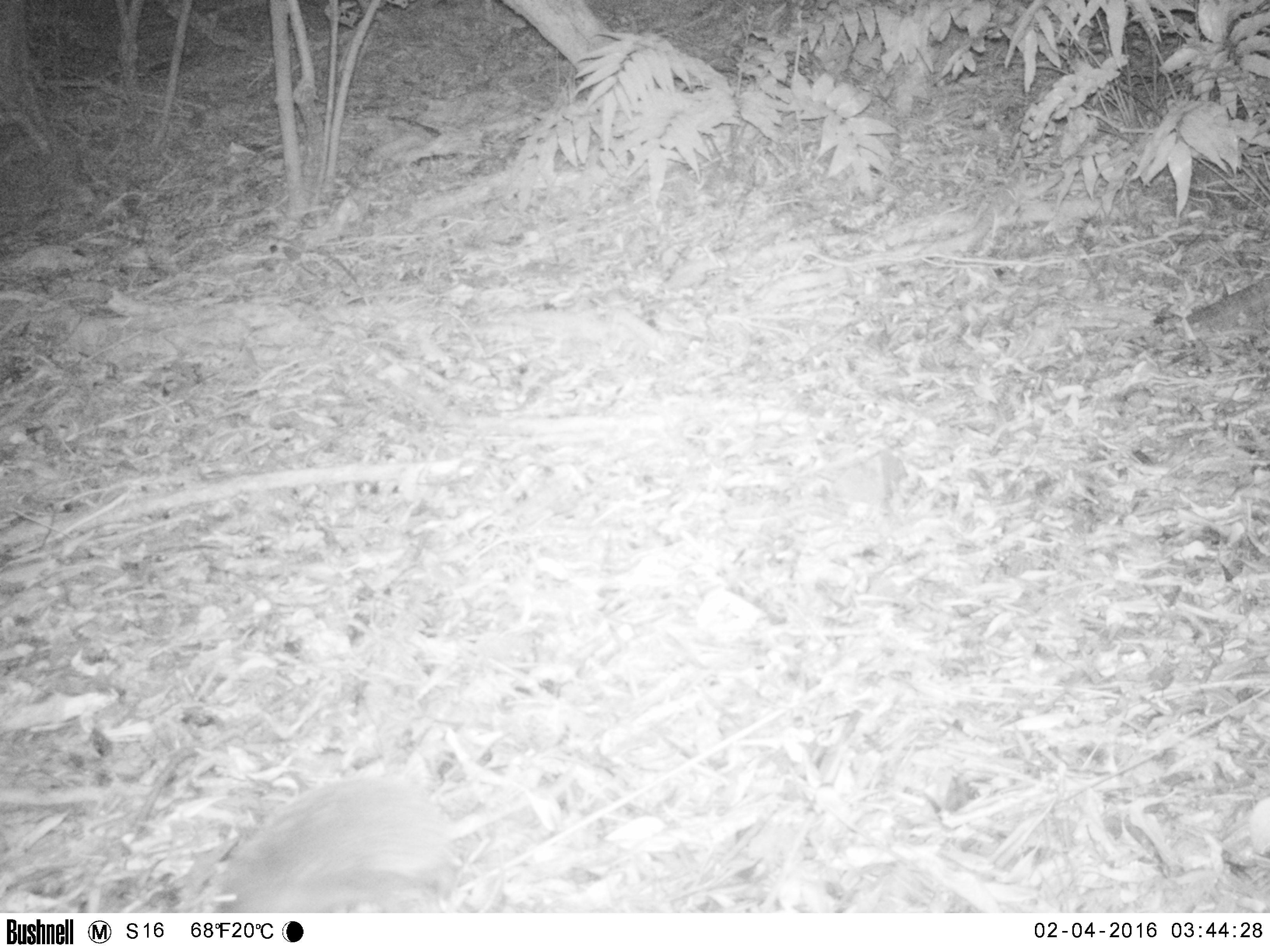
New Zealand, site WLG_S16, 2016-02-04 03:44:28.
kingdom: Animalia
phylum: Chordata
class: Mammalia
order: Eulipotyphla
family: Erinaceidae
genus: Erinaceus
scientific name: Erinaceus europaeus europaeus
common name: european hedgehog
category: hedgehog